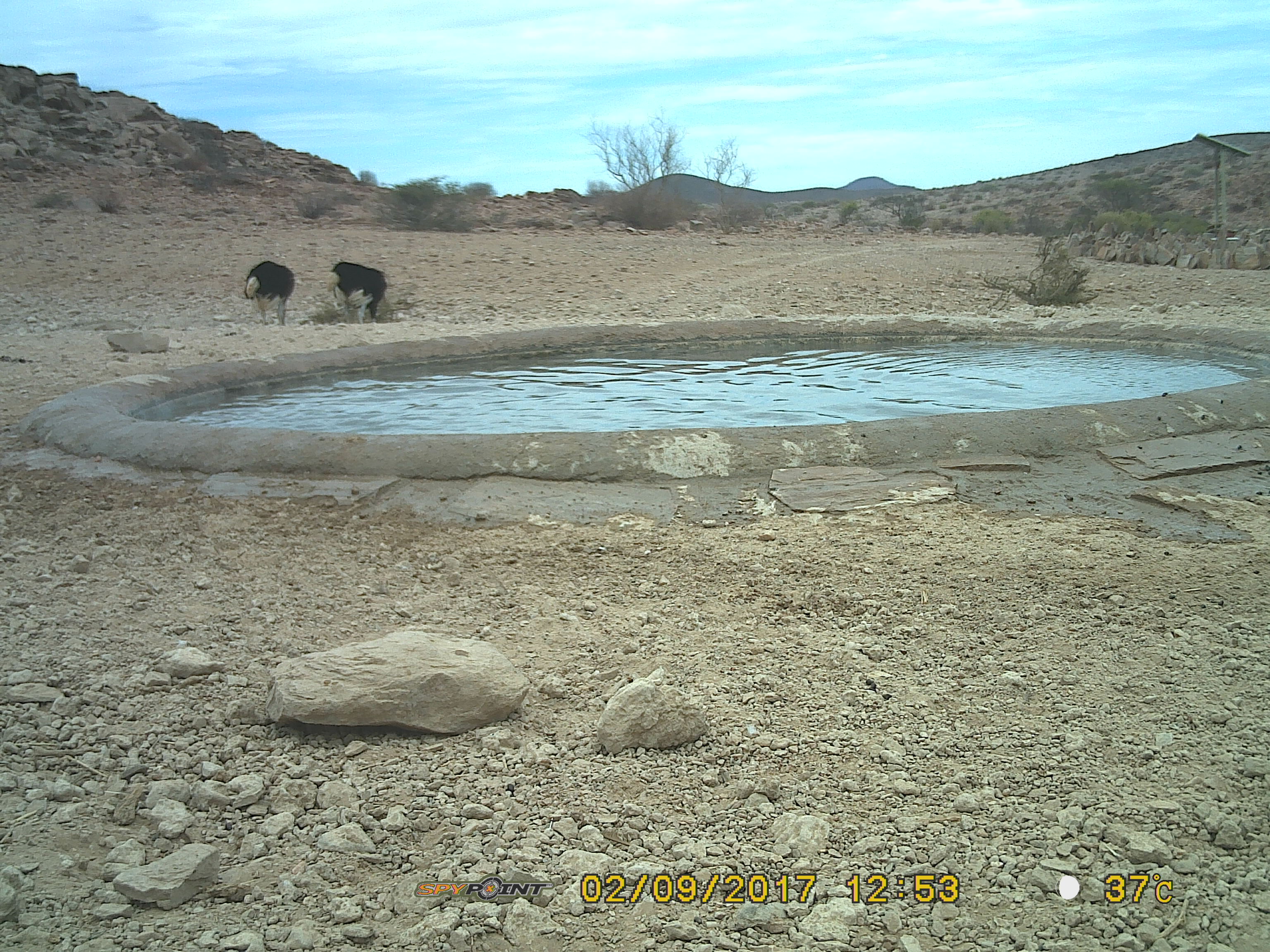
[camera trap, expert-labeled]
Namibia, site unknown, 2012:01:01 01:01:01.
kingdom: Animalia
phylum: Chordata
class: Aves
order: Struthioniformes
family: Struthionidae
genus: Struthio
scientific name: Struthio camelus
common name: common ostrich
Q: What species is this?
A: Struthio camelus (common ostrich).